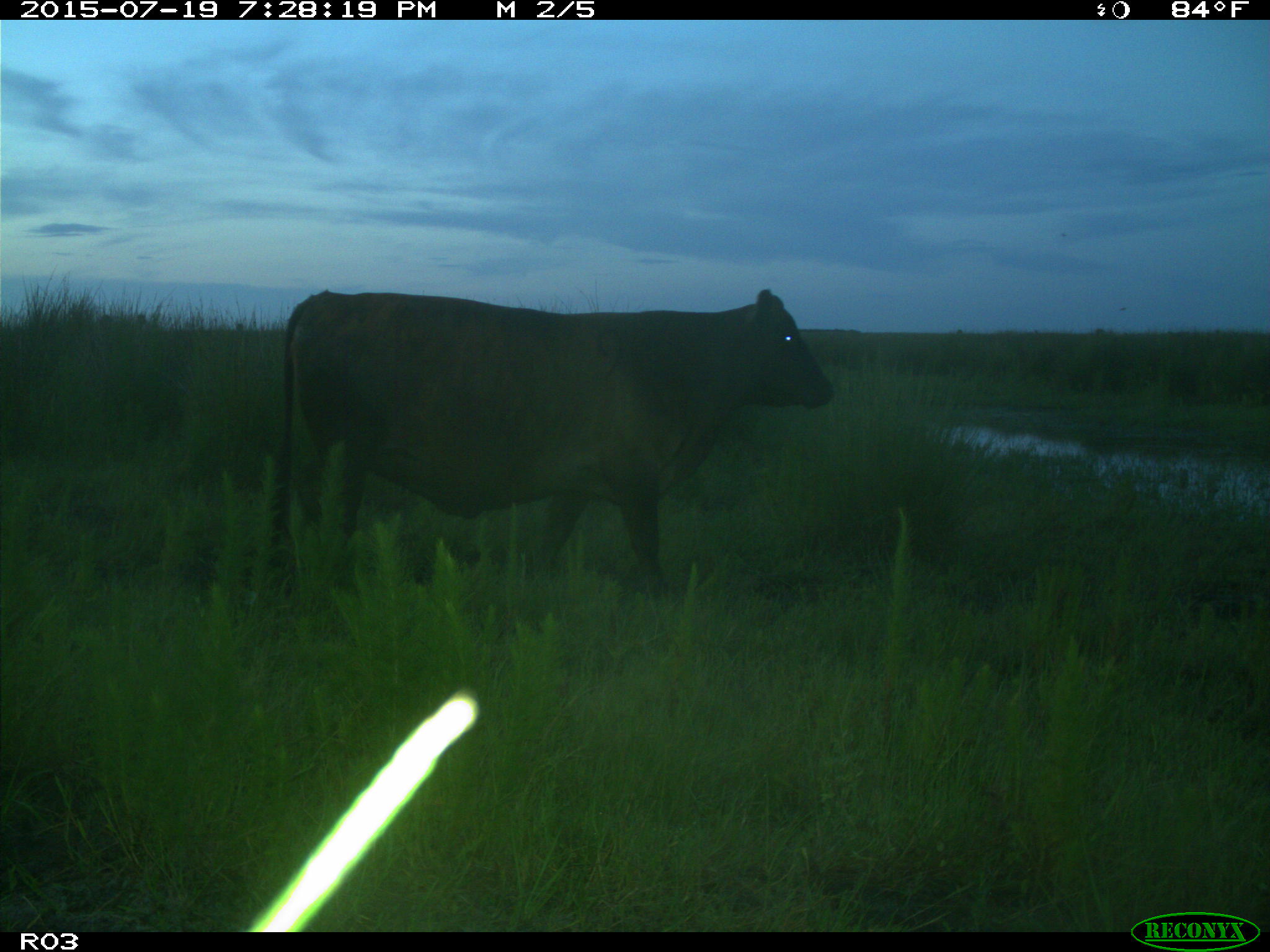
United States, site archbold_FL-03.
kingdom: Animalia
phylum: Chordata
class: Mammalia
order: Artiodactyla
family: Bovidae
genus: Bos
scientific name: Bos taurus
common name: domestic cow